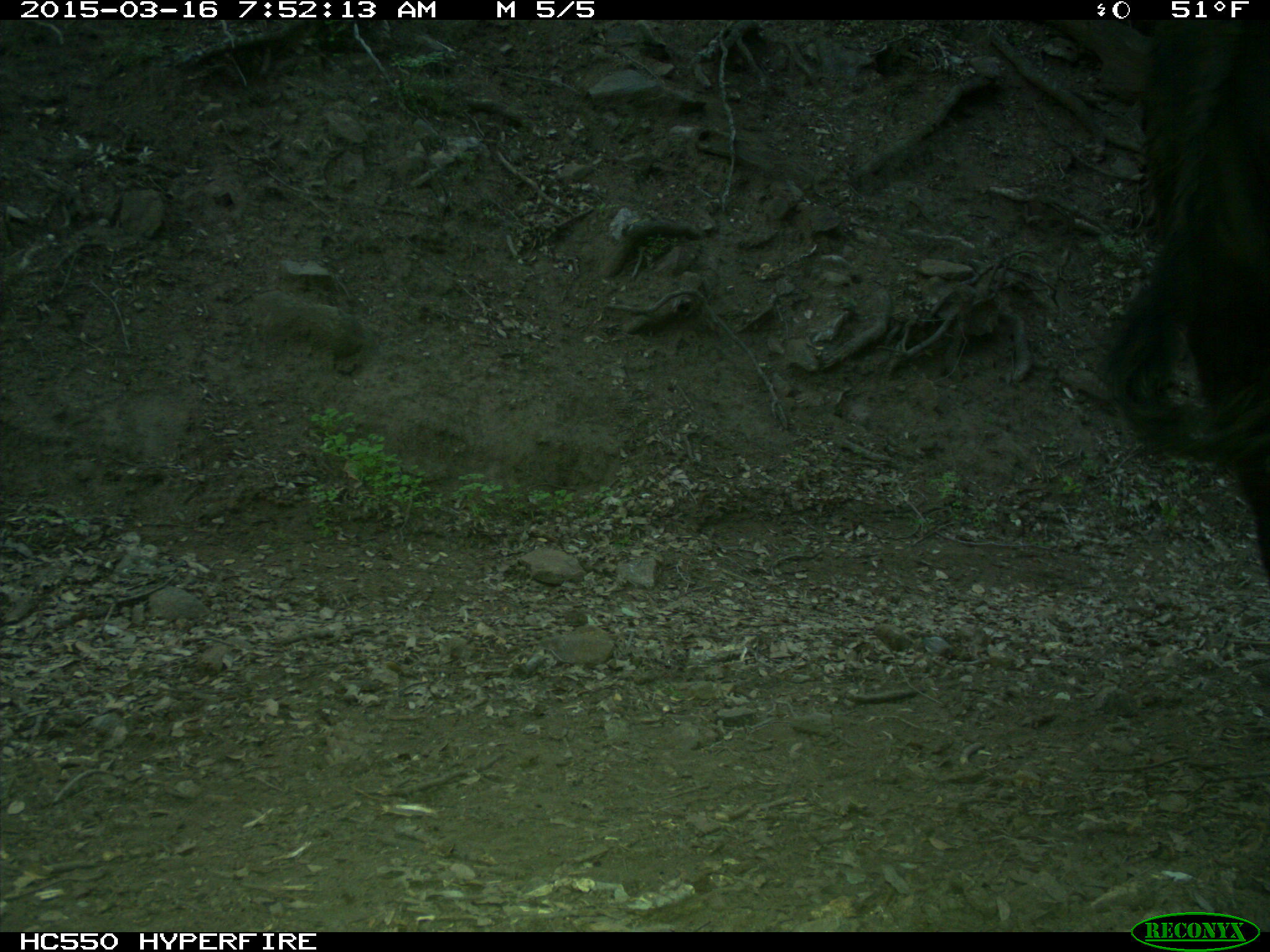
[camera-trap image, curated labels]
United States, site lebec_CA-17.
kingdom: Animalia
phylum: Chordata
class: Mammalia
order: Artiodactyla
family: Bovidae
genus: Bos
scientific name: Bos taurus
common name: domestic cow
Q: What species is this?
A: Bos taurus (domestic cow).